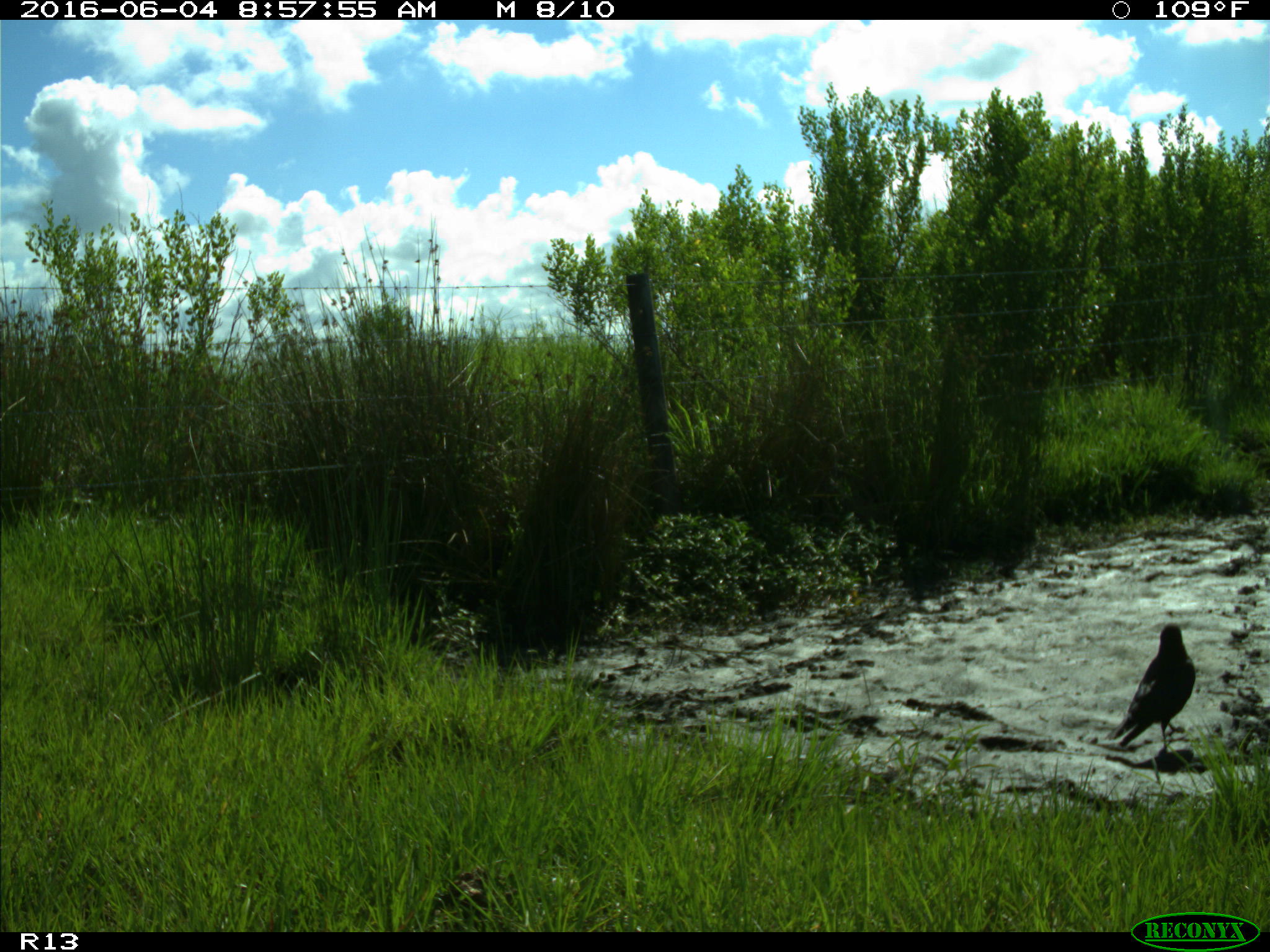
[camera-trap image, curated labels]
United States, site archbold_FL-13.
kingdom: Animalia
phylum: Chordata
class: Aves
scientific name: Aves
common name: birds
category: unidentified bird